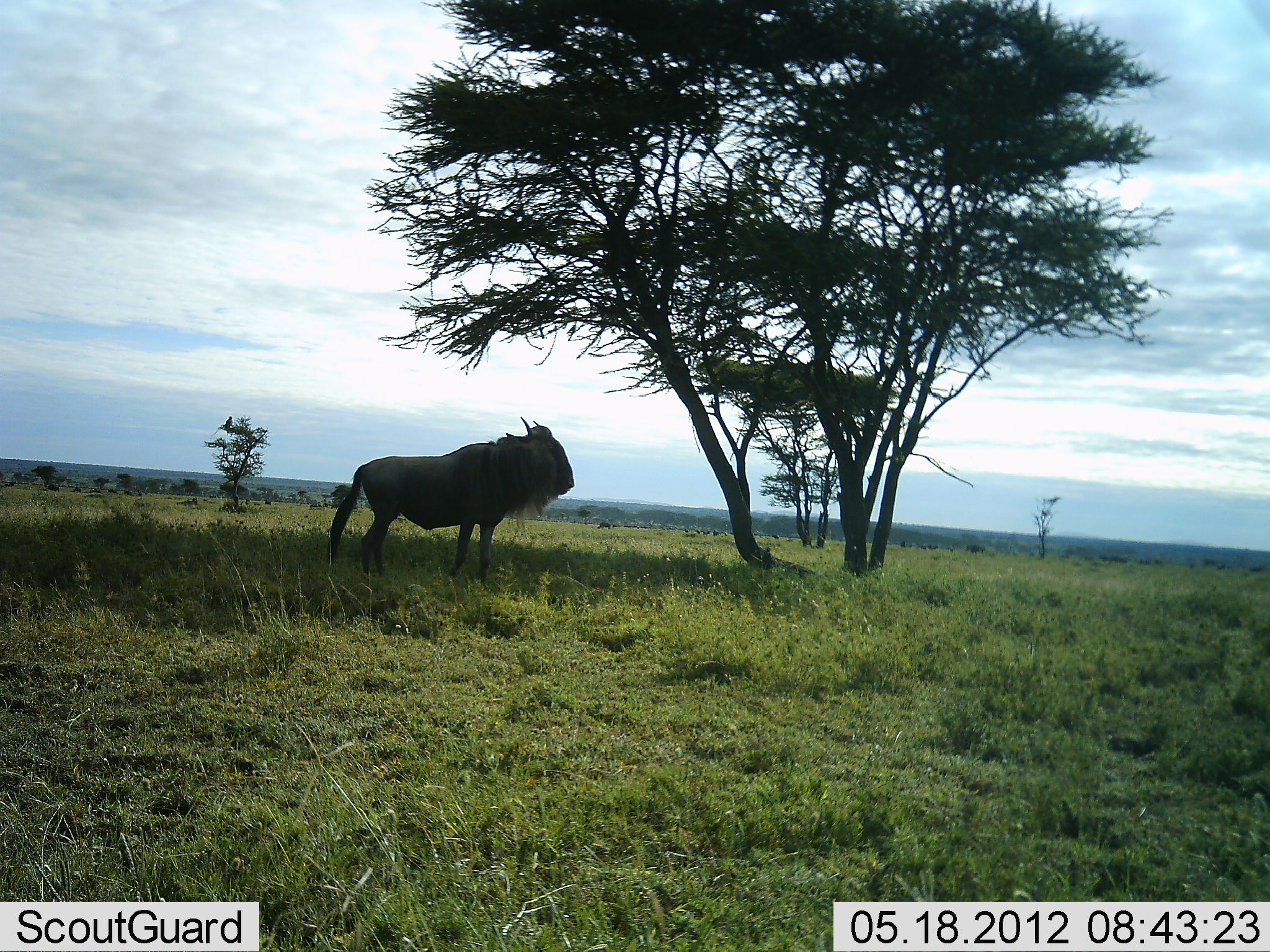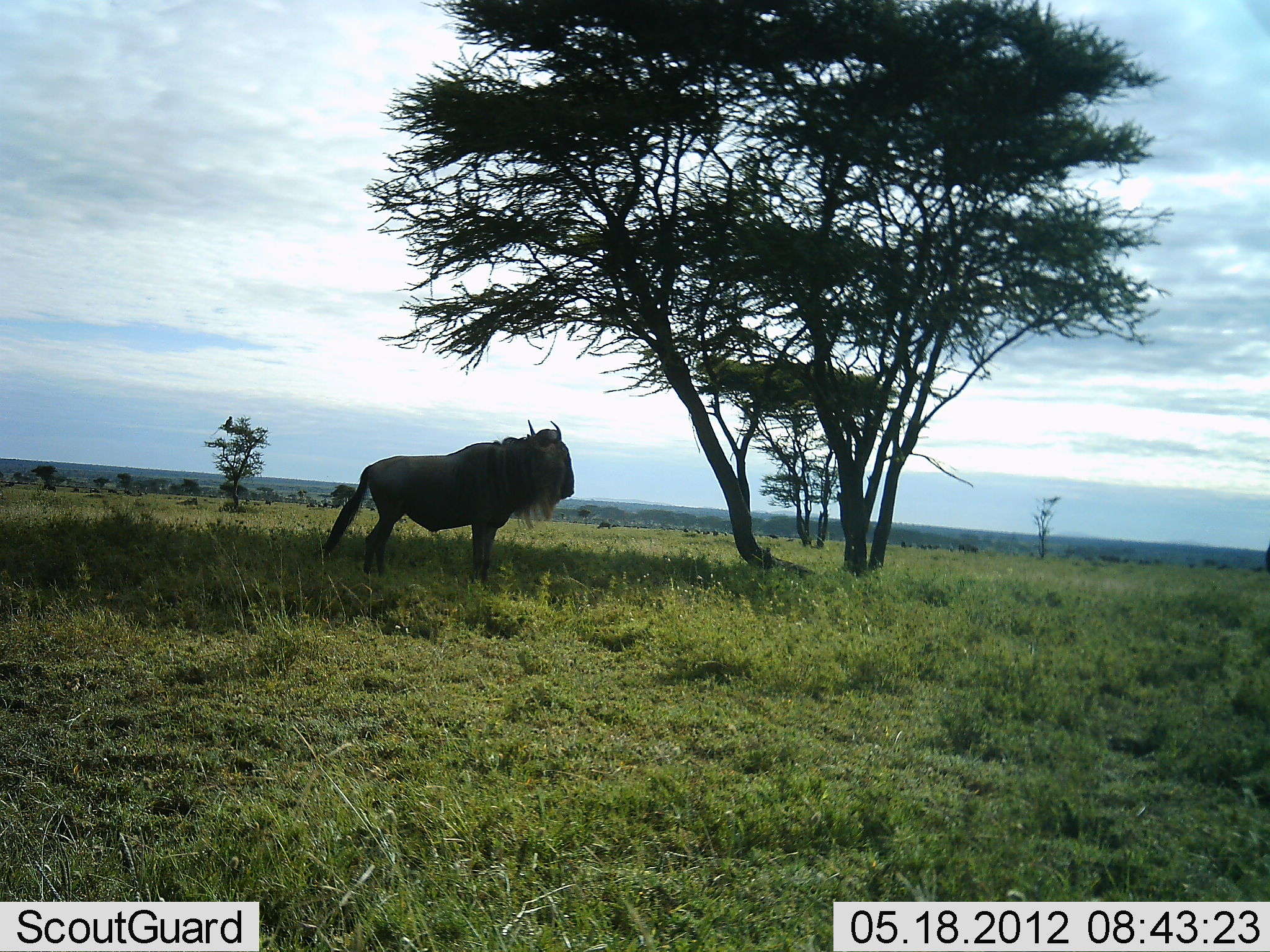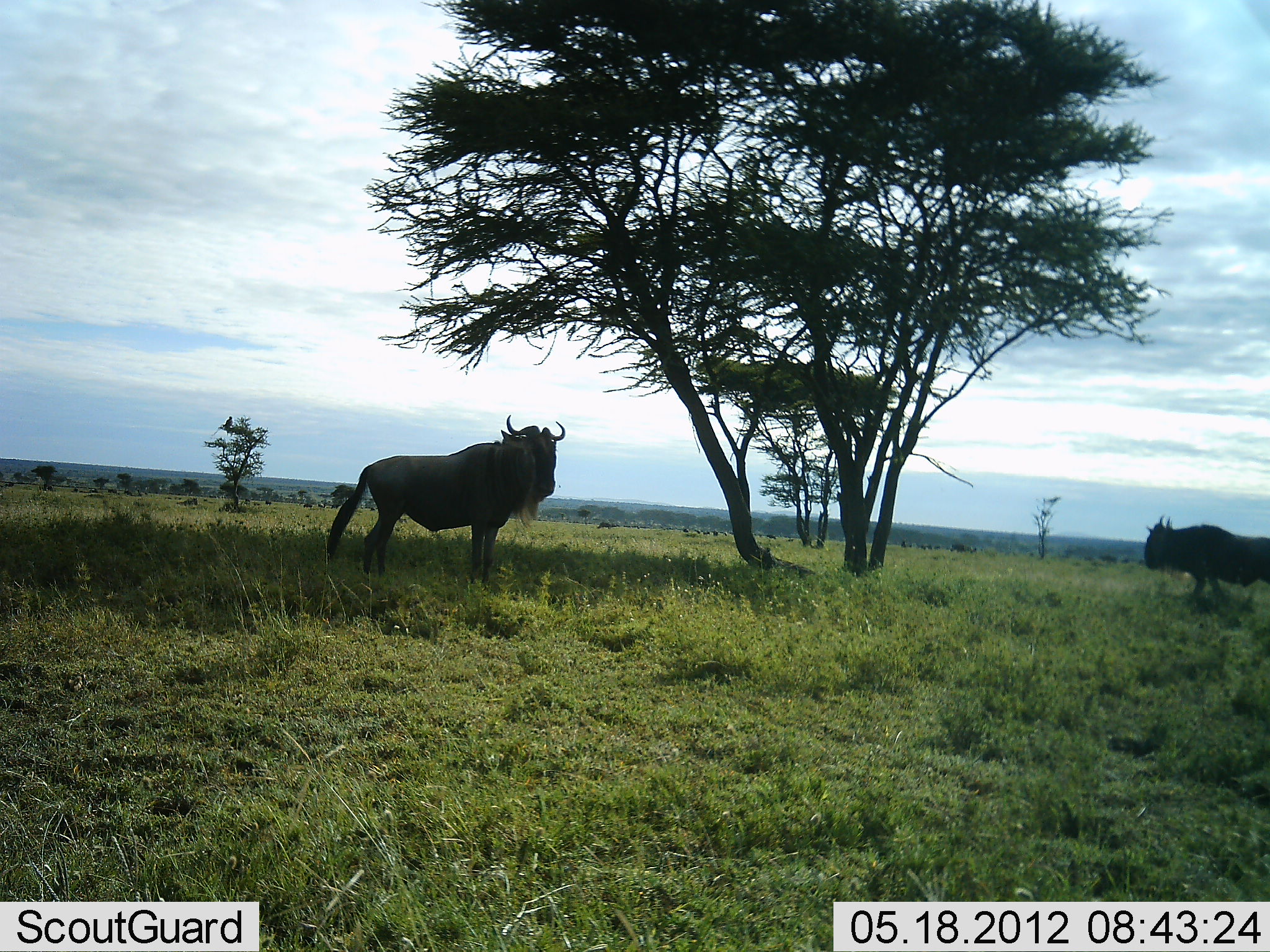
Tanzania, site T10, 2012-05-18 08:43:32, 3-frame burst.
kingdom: Animalia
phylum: Chordata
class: Mammalia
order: Artiodactyla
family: Bovidae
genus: Connochaetes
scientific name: Connochaetes taurinus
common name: blue wildebeest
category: wildebeest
Wildebeest (blue wildebeest) (Connochaetes taurinus), count 2. Behavior (volunteer vote fractions): standing 100%, resting 0%, moving 90%, interacting 0%. Young present (vote fraction): 0%. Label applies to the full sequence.